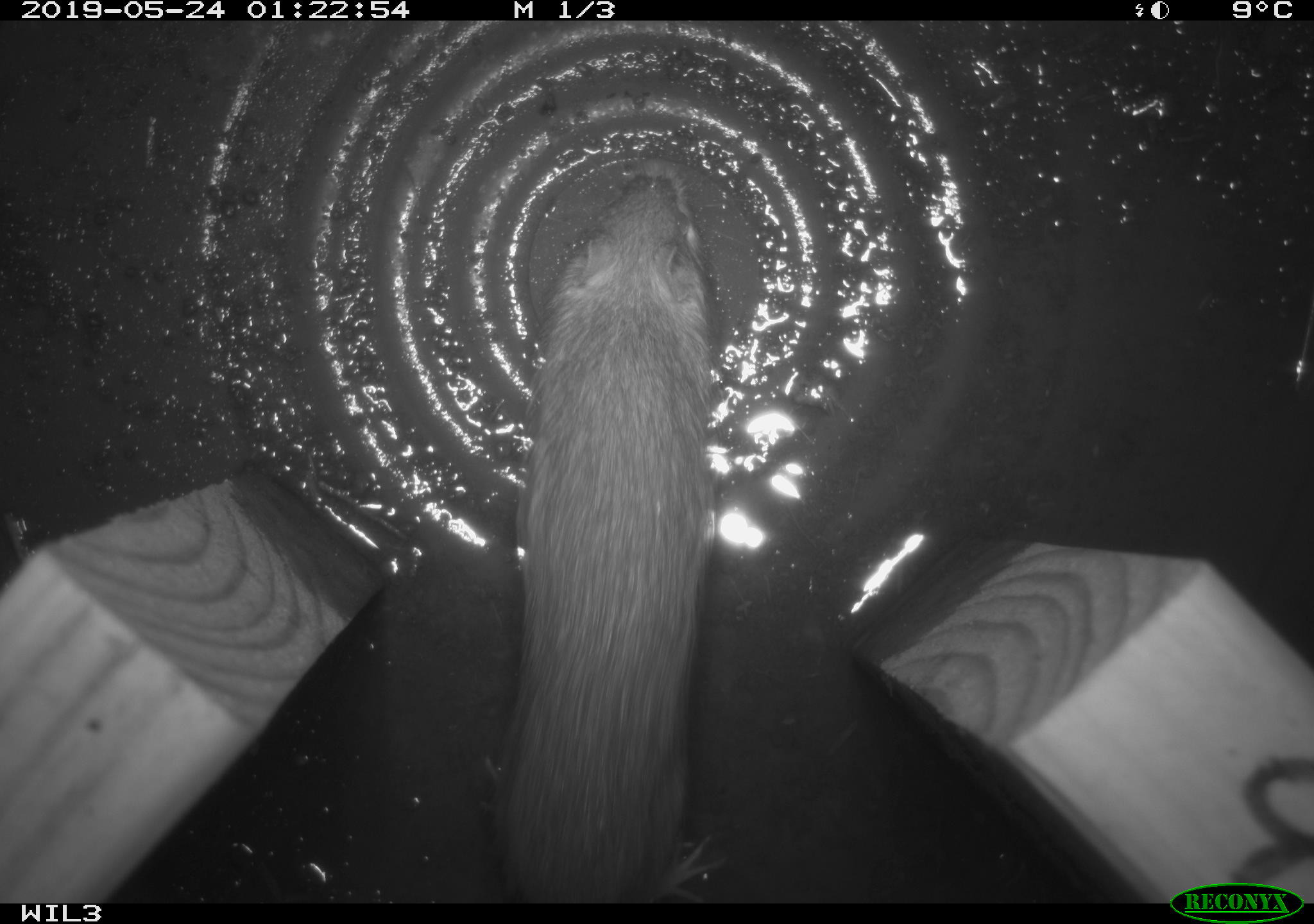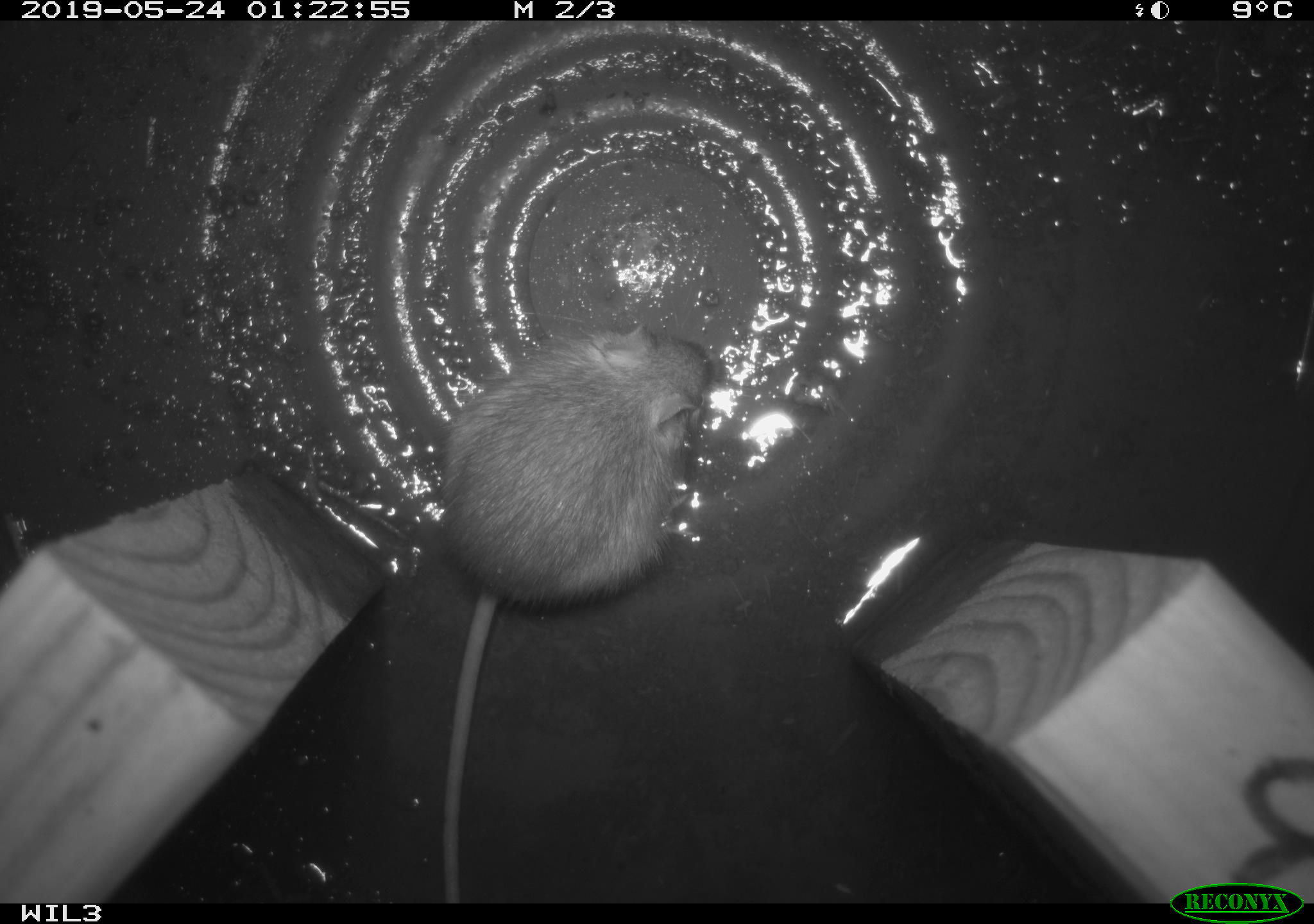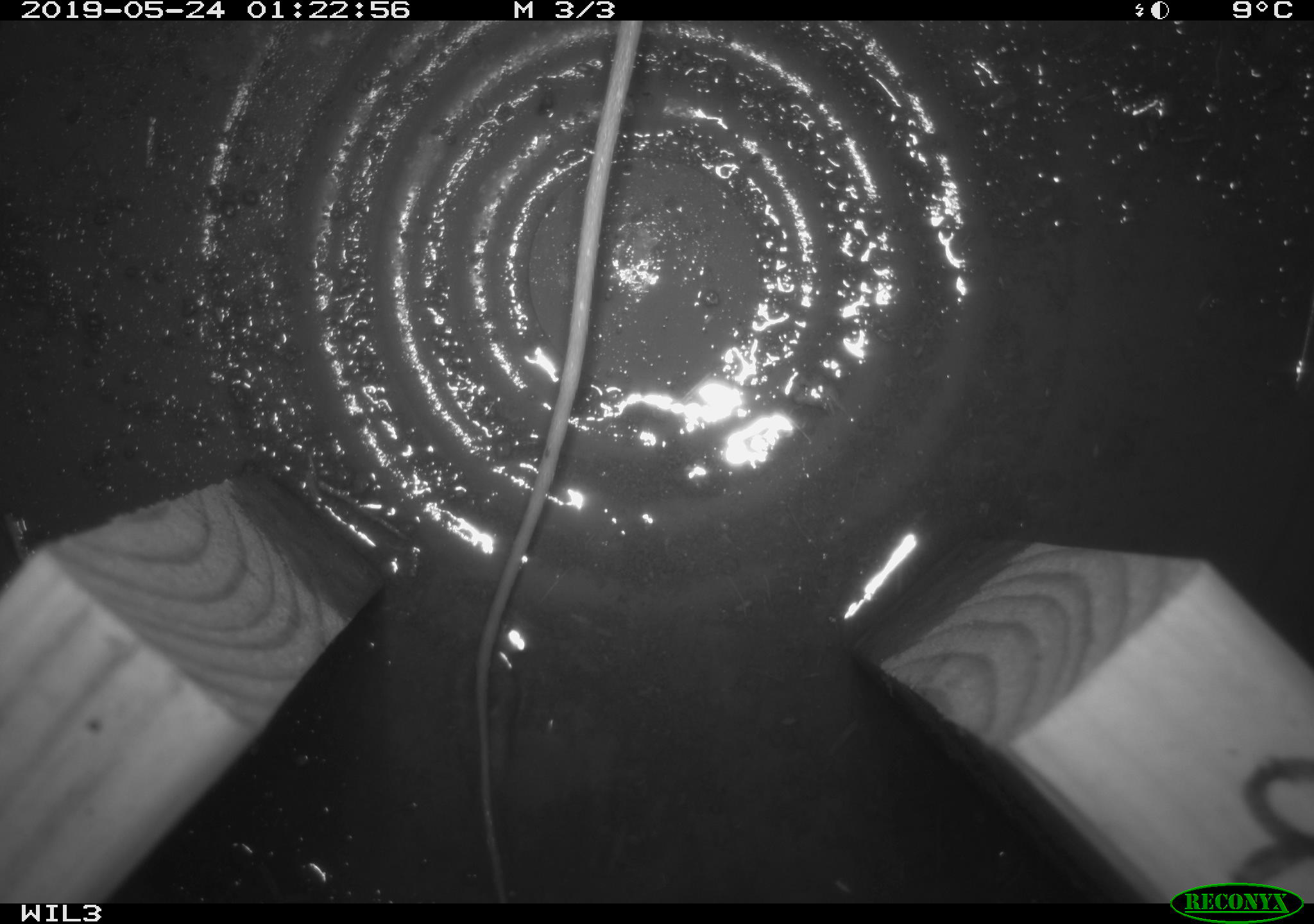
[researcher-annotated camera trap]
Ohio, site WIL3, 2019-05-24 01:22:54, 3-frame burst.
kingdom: Animalia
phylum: Chordata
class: Mammalia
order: Rodentia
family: Zapodidae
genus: Napaeozapus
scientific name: Napaeozapus insignis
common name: woodland jumping mouse